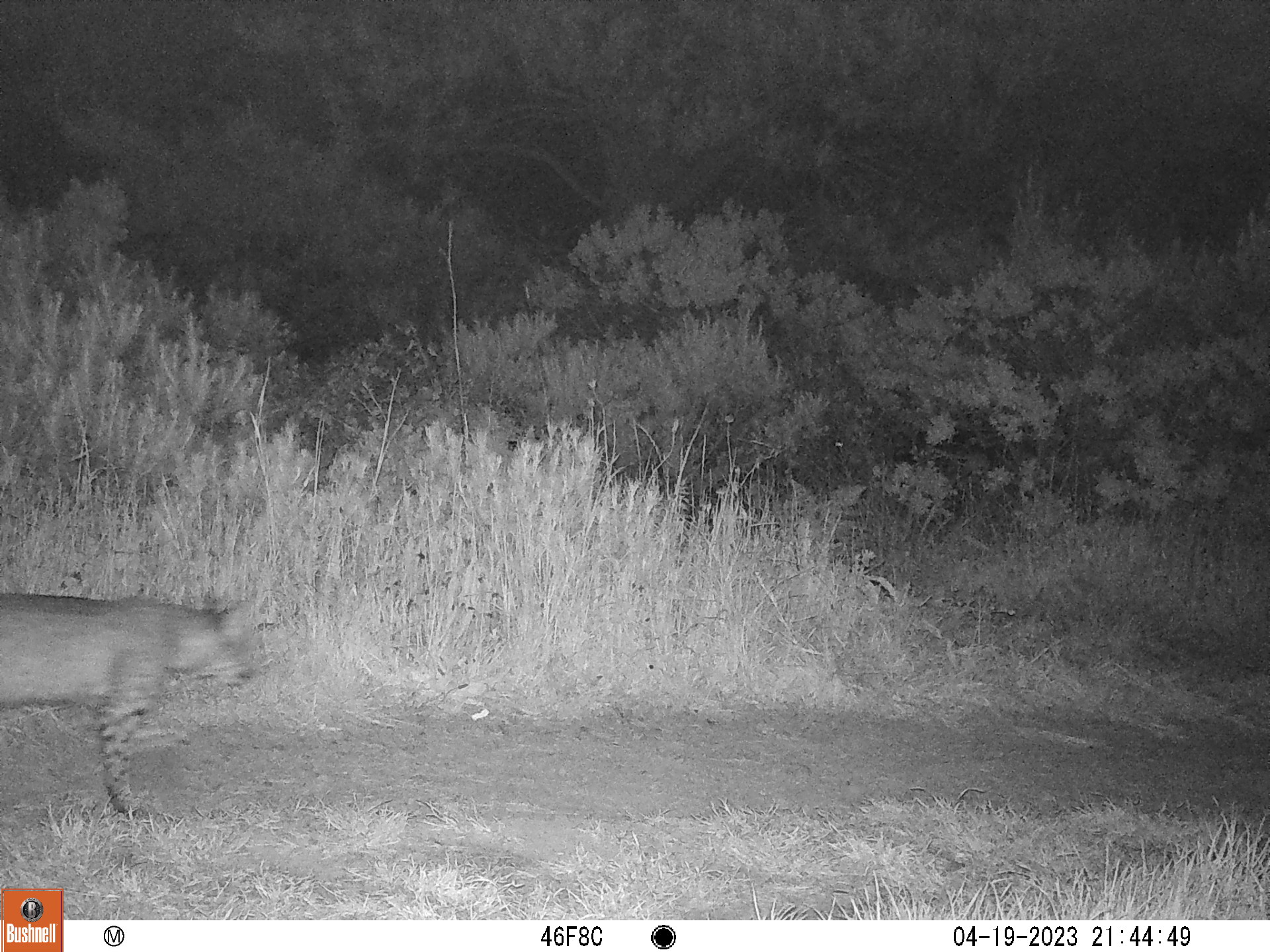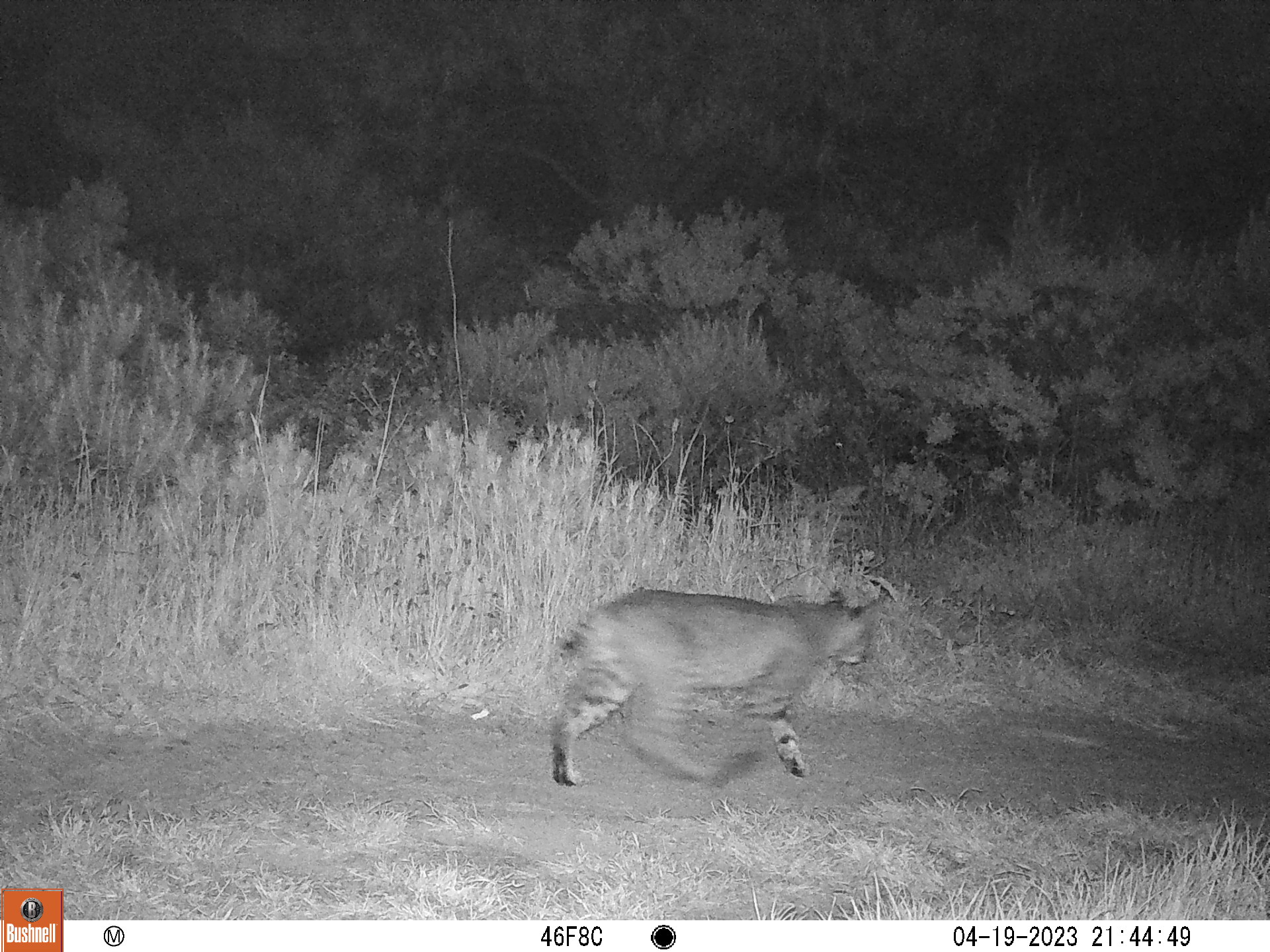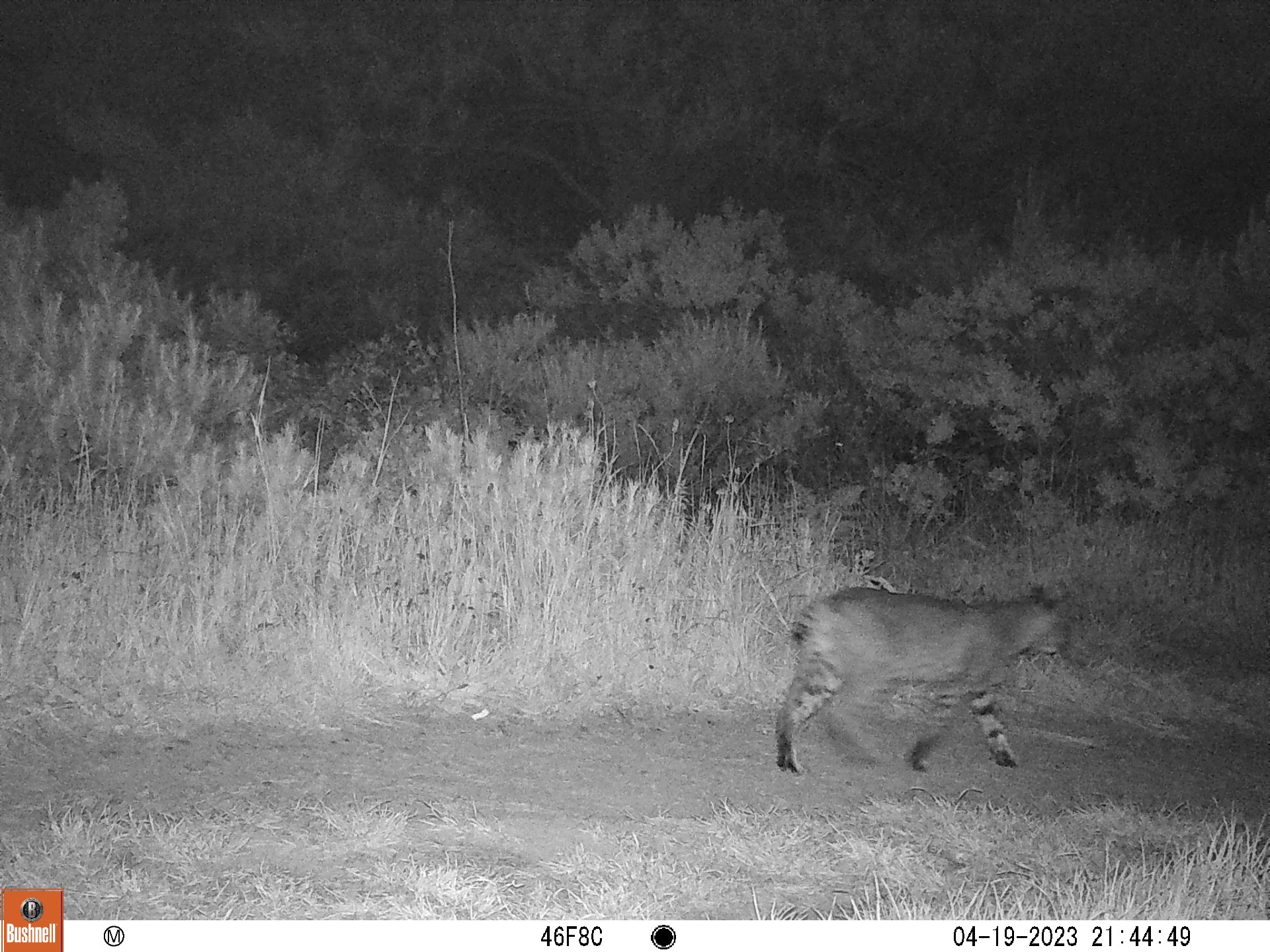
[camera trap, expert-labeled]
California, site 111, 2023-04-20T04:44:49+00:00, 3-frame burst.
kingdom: Animalia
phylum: Chordata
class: Mammalia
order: Carnivora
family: Felidae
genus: Lynx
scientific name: Lynx rufus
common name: bobcat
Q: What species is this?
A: Bobcat (Lynx rufus).